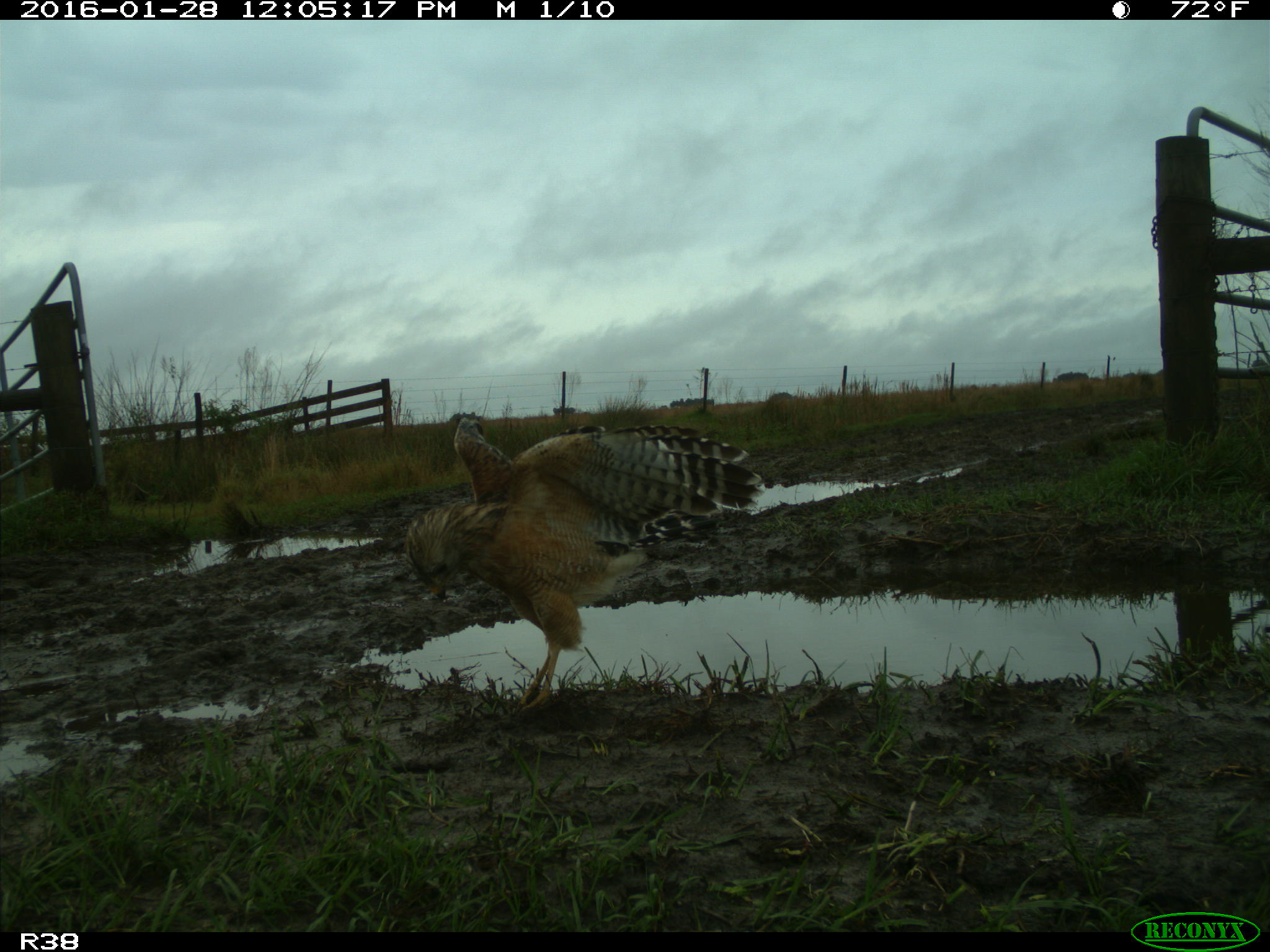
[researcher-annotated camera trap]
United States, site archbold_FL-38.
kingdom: Animalia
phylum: Chordata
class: Aves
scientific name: Aves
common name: birds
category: unidentified bird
Unidentified bird (birds) (Aves).